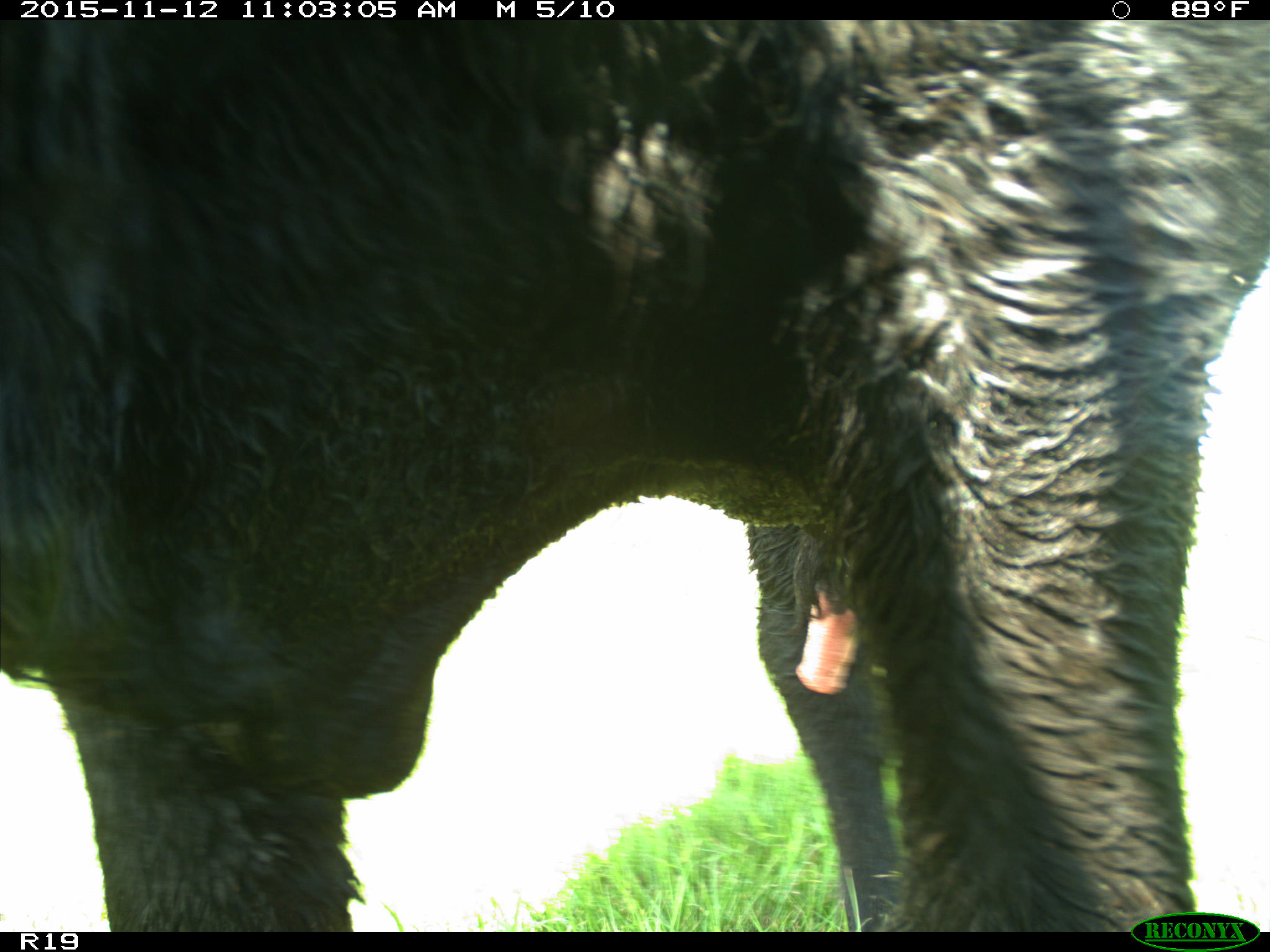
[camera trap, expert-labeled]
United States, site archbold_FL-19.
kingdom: Animalia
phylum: Chordata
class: Mammalia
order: Artiodactyla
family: Bovidae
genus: Bos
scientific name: Bos taurus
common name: domestic cow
Bos taurus (domestic cow).